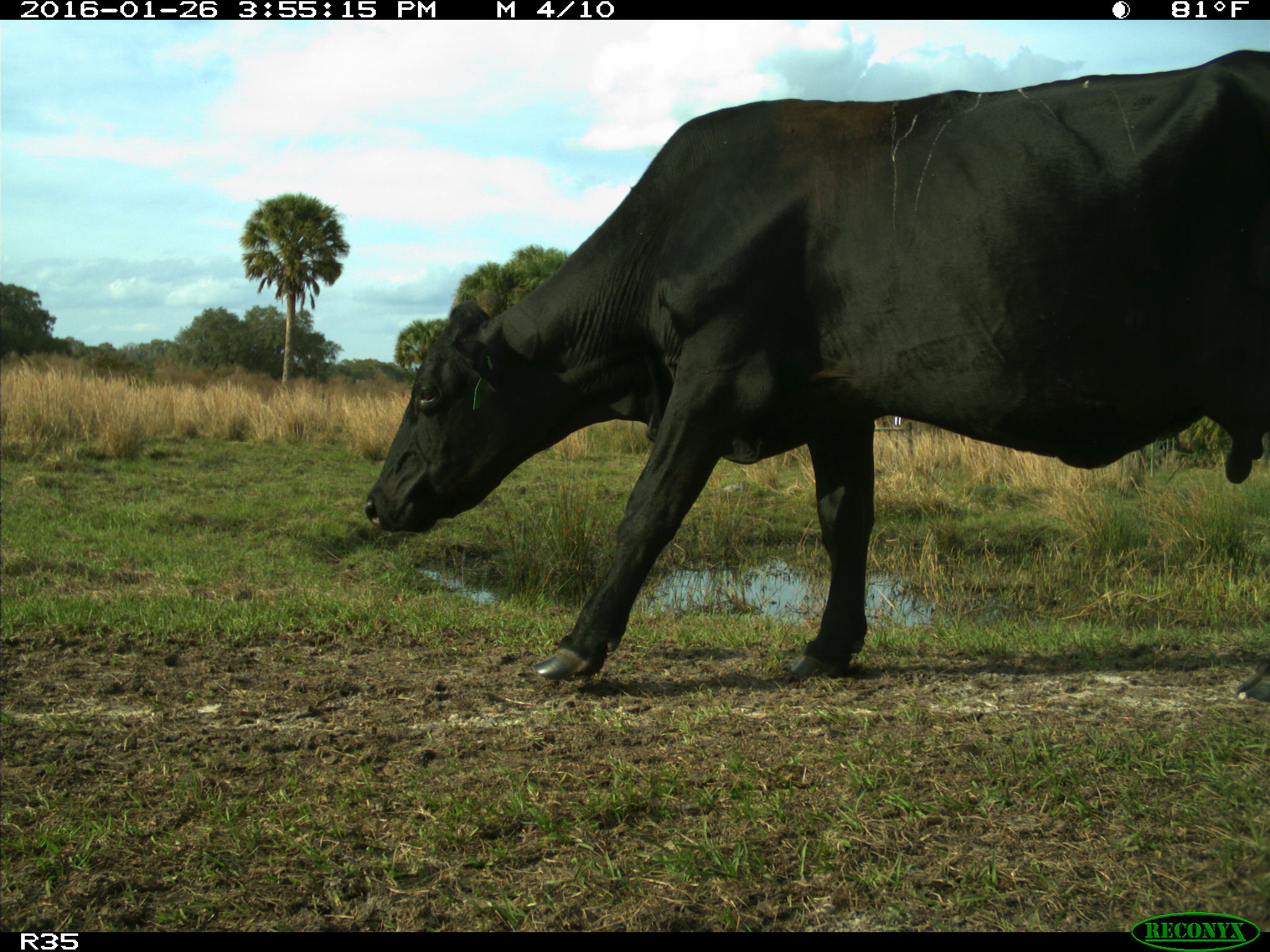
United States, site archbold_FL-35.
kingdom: Animalia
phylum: Chordata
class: Mammalia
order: Artiodactyla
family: Bovidae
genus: Bos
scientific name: Bos taurus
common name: domestic cow